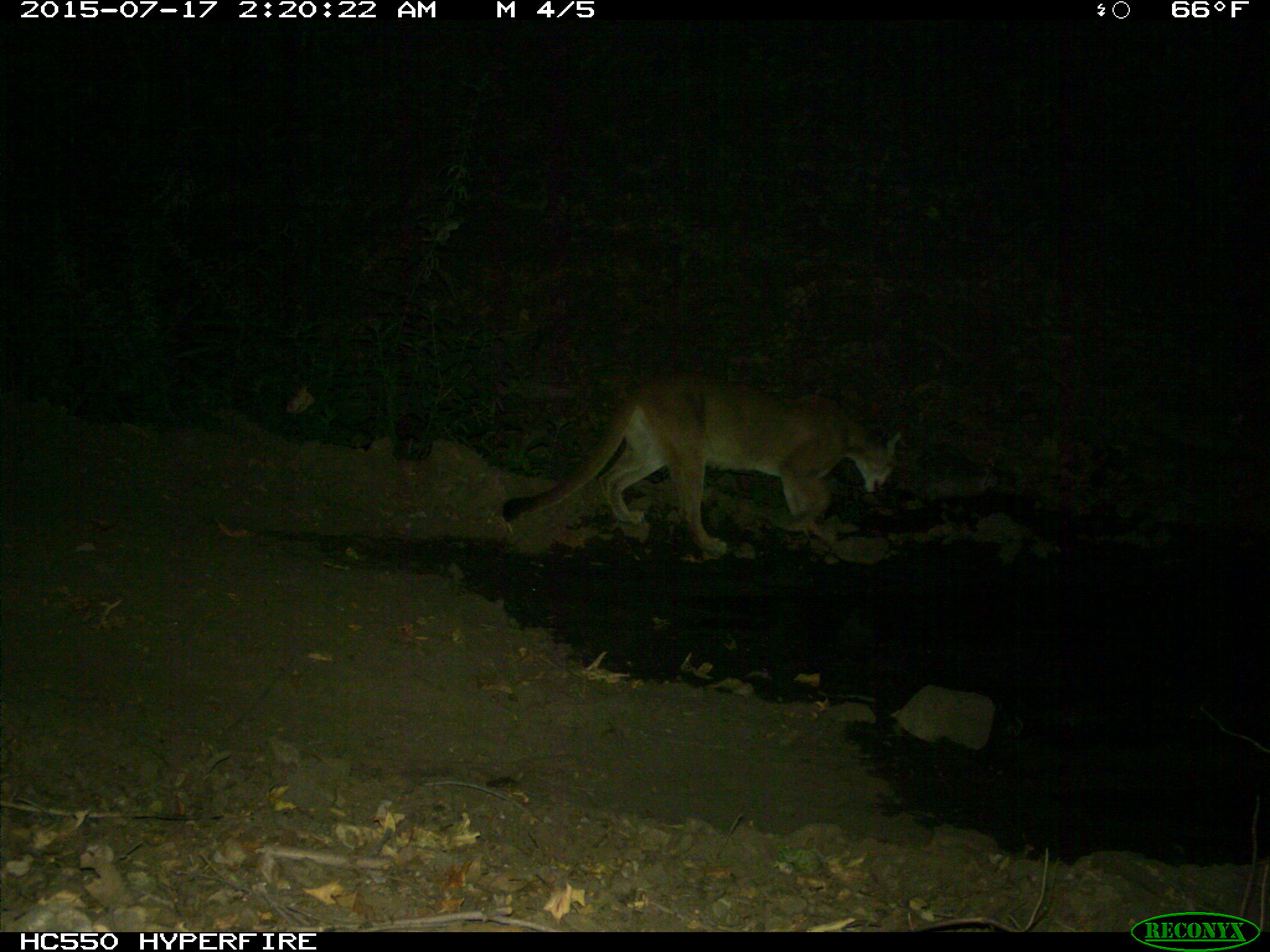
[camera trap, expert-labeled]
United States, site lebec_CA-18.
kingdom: Animalia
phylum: Chordata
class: Mammalia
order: Carnivora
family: Felidae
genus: Puma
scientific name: Puma concolor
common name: mountain lion